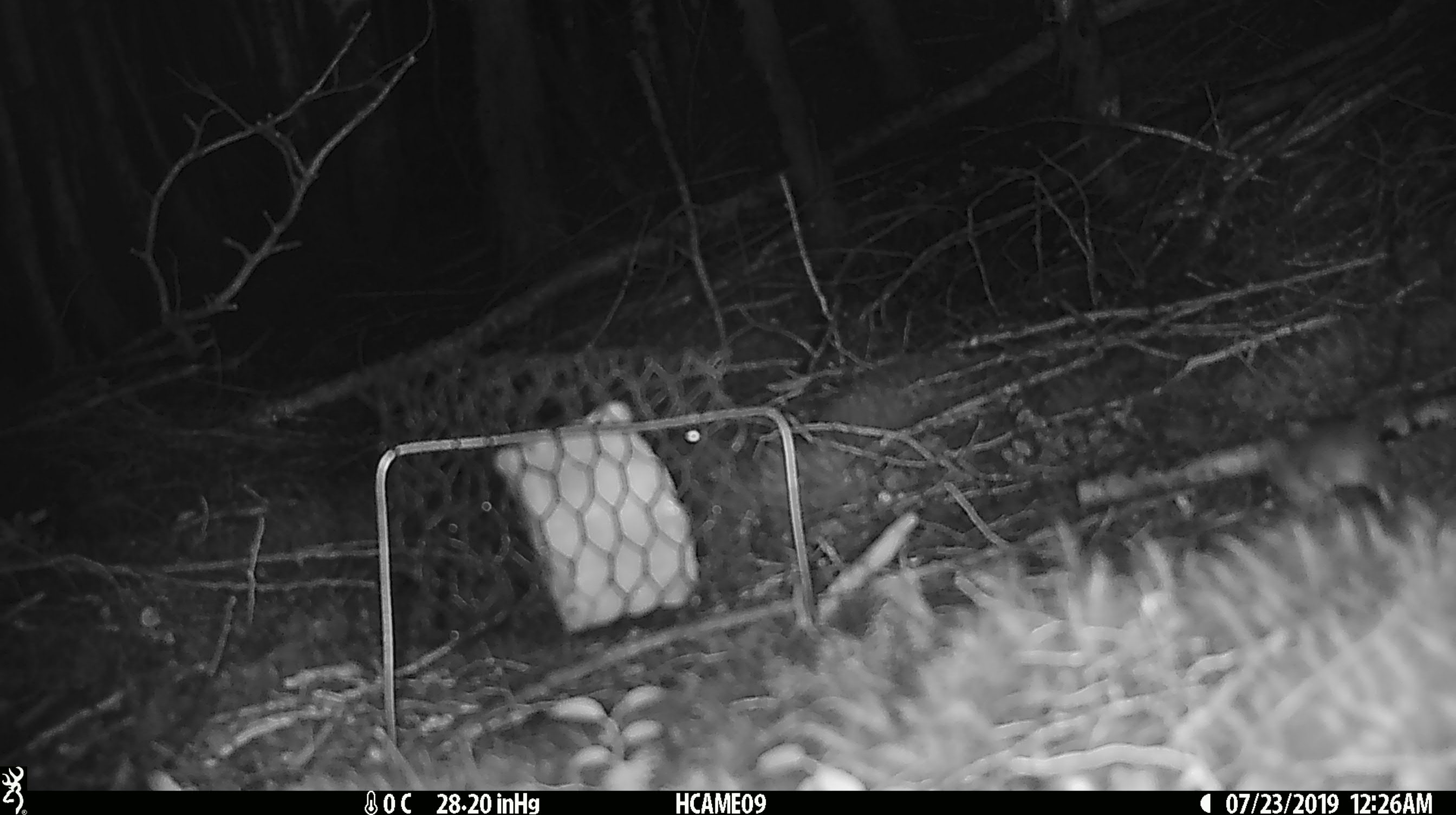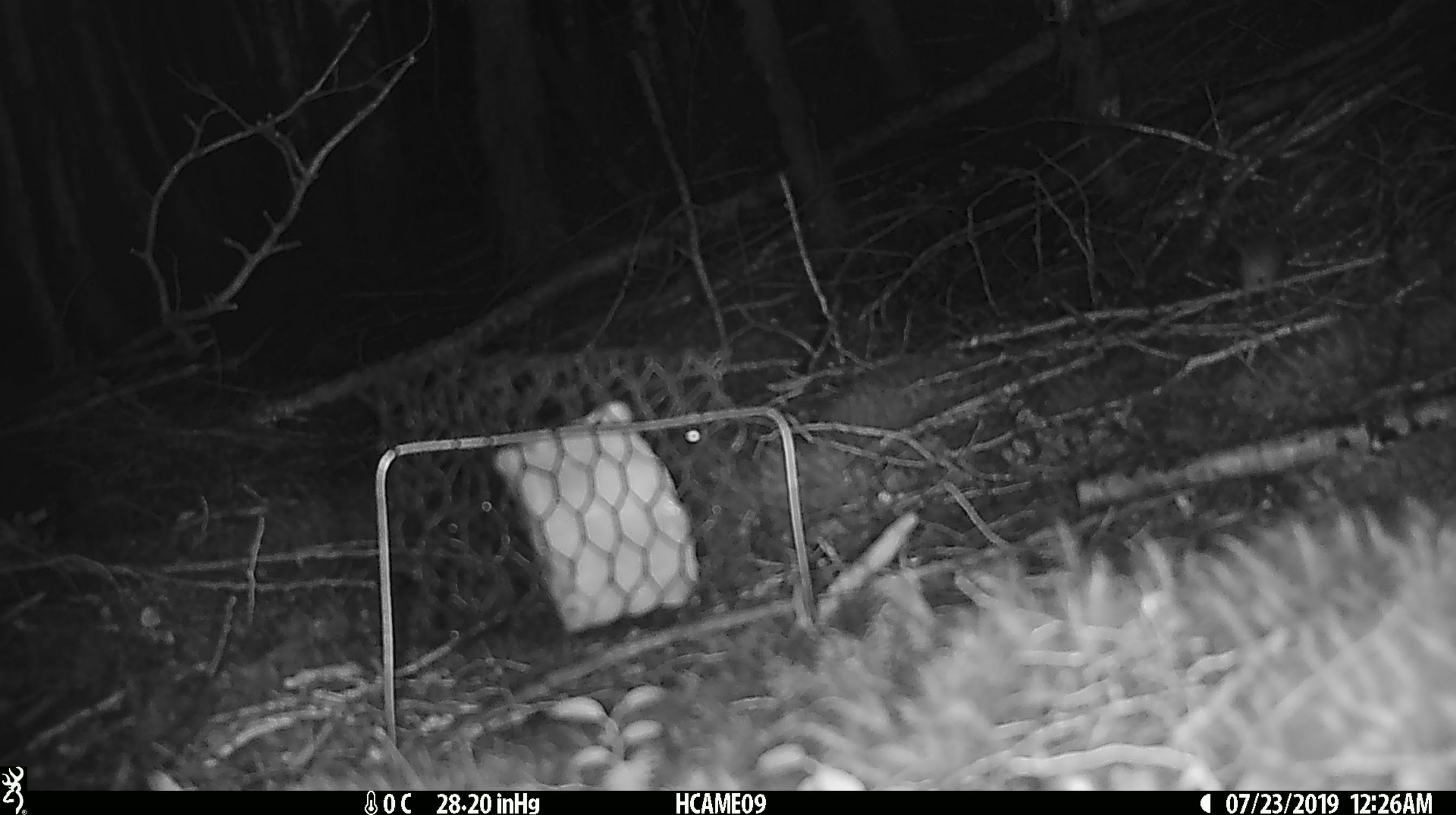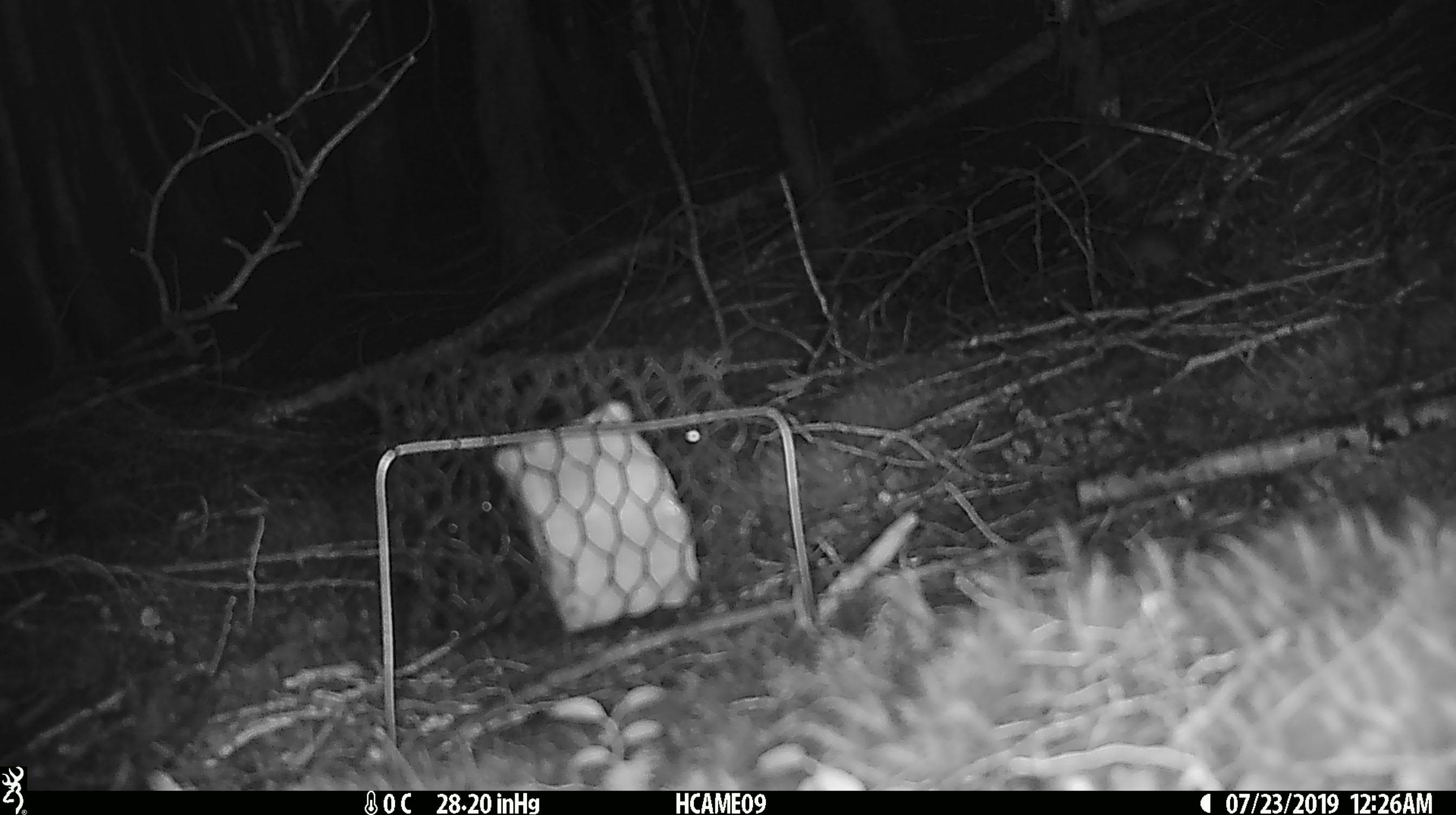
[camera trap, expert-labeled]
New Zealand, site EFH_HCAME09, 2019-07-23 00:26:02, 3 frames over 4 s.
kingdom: Animalia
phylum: Chordata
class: Mammalia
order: Rodentia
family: Muridae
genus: Mus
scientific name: Mus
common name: mouse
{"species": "mouse (Mus)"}